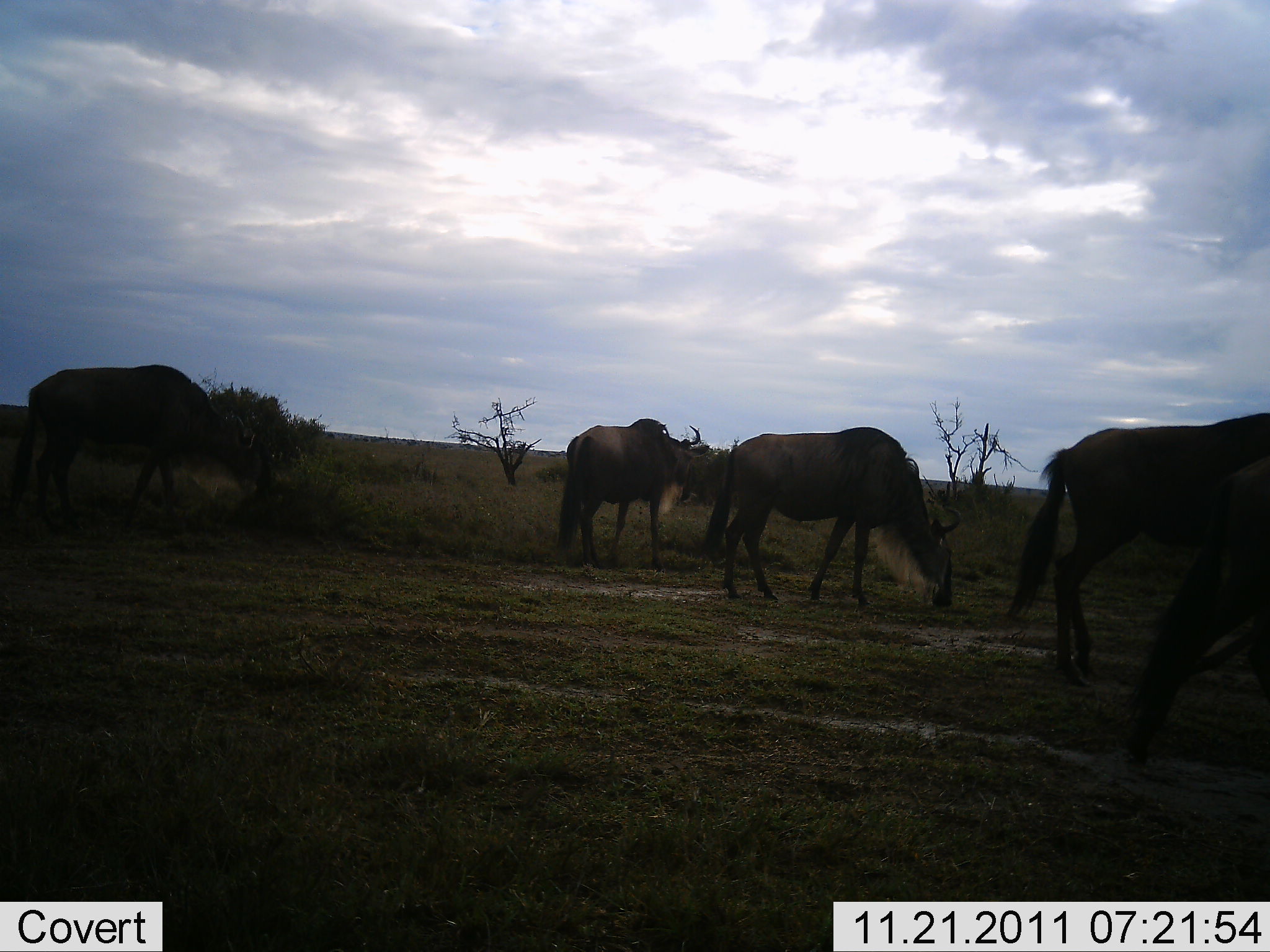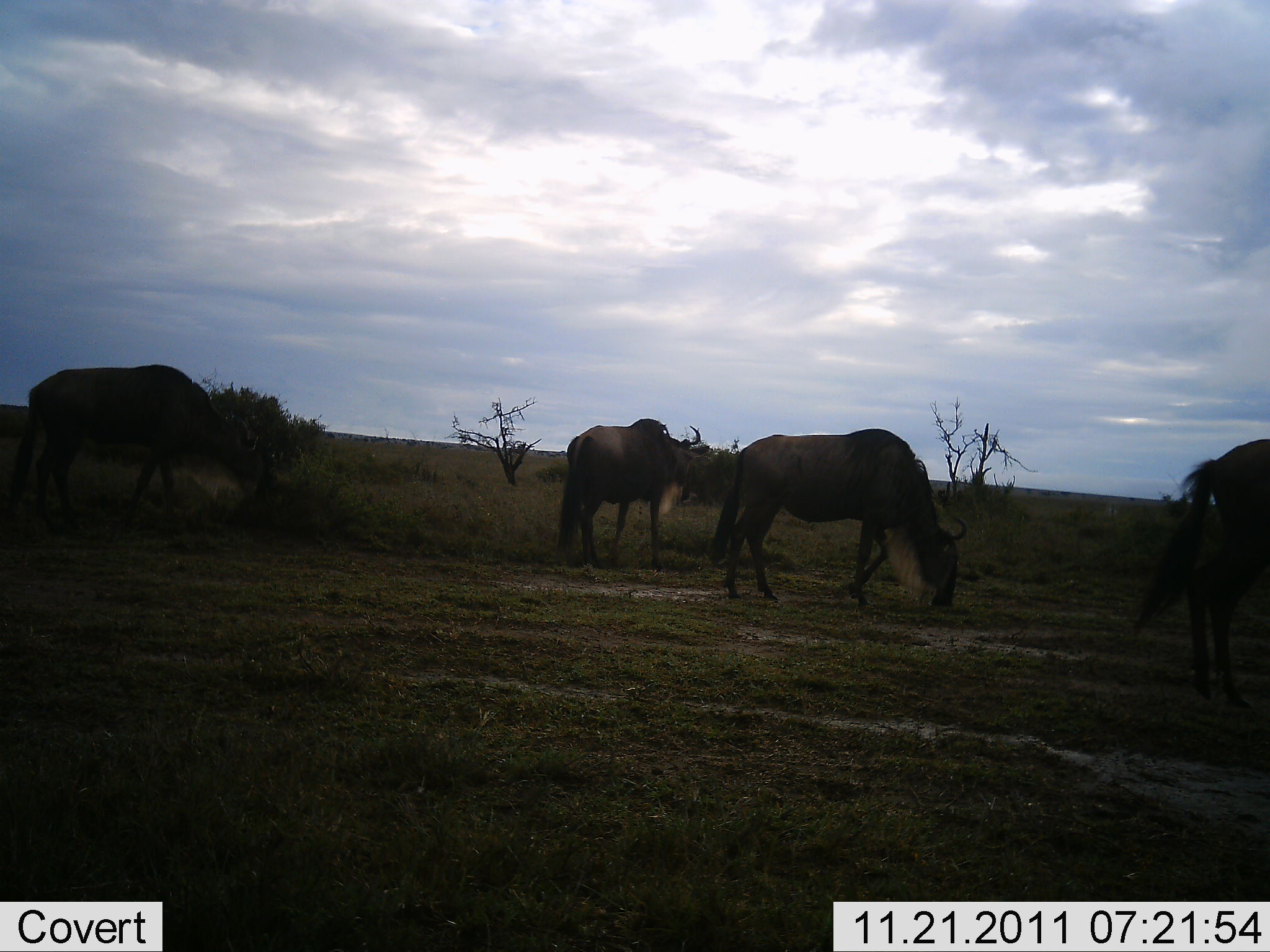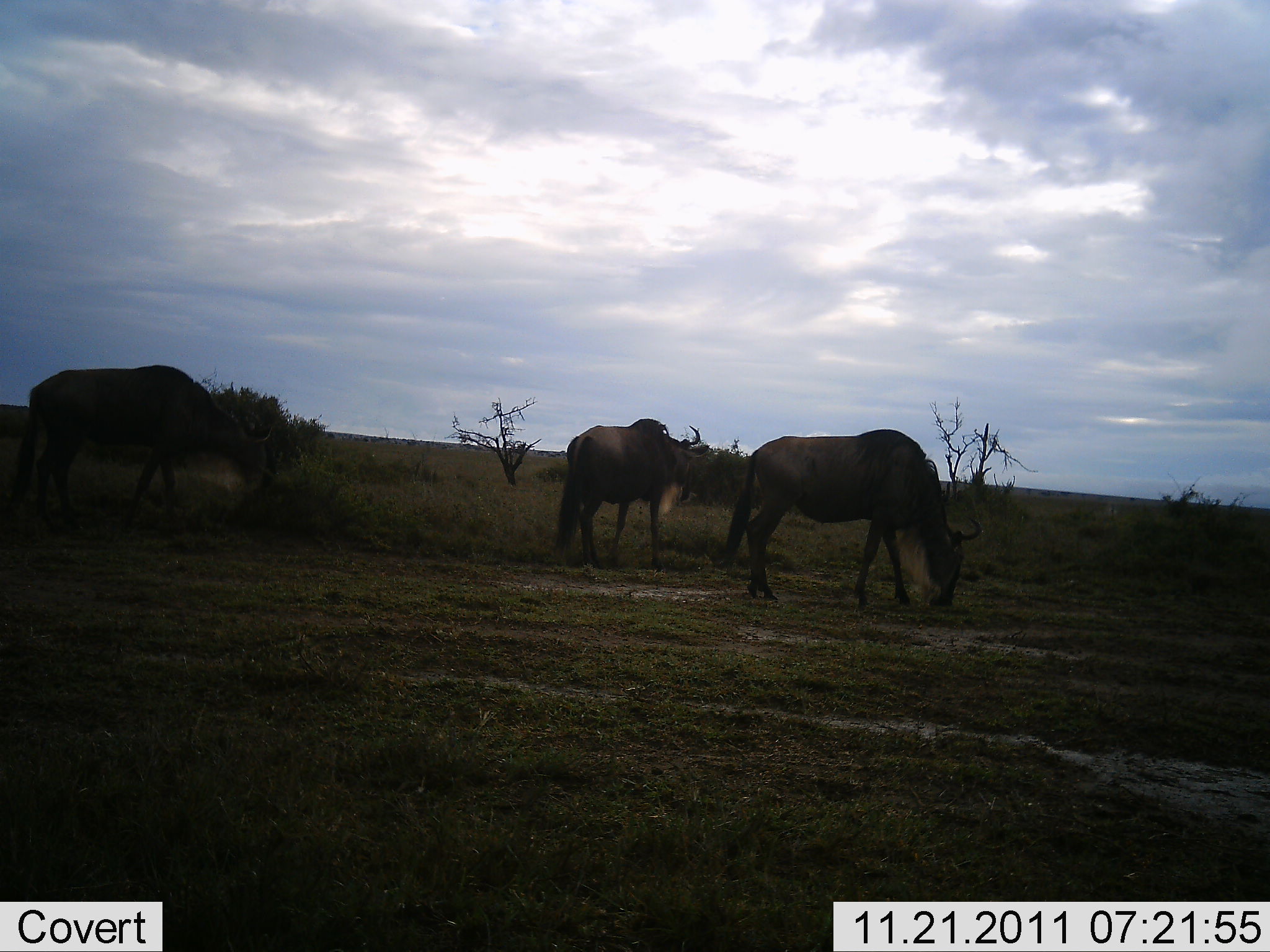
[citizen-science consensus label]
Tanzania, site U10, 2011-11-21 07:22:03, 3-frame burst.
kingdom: Animalia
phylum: Chordata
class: Mammalia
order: Artiodactyla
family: Bovidae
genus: Connochaetes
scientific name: Connochaetes taurinus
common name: blue wildebeest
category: wildebeest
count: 4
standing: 58%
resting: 0%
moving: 50%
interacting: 0%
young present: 0%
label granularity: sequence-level